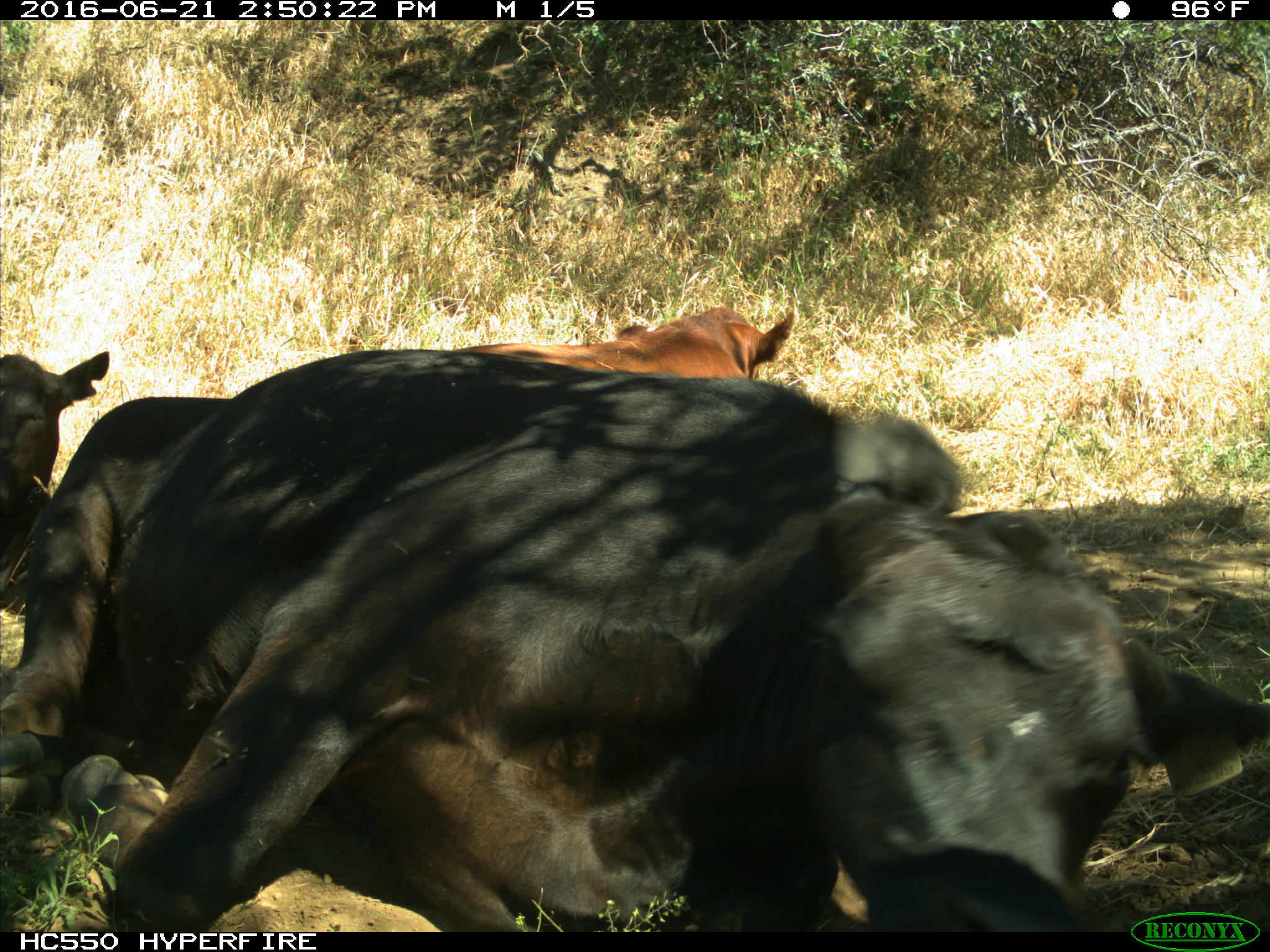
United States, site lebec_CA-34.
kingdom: Animalia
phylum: Chordata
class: Mammalia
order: Artiodactyla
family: Bovidae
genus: Bos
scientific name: Bos taurus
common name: domestic cow